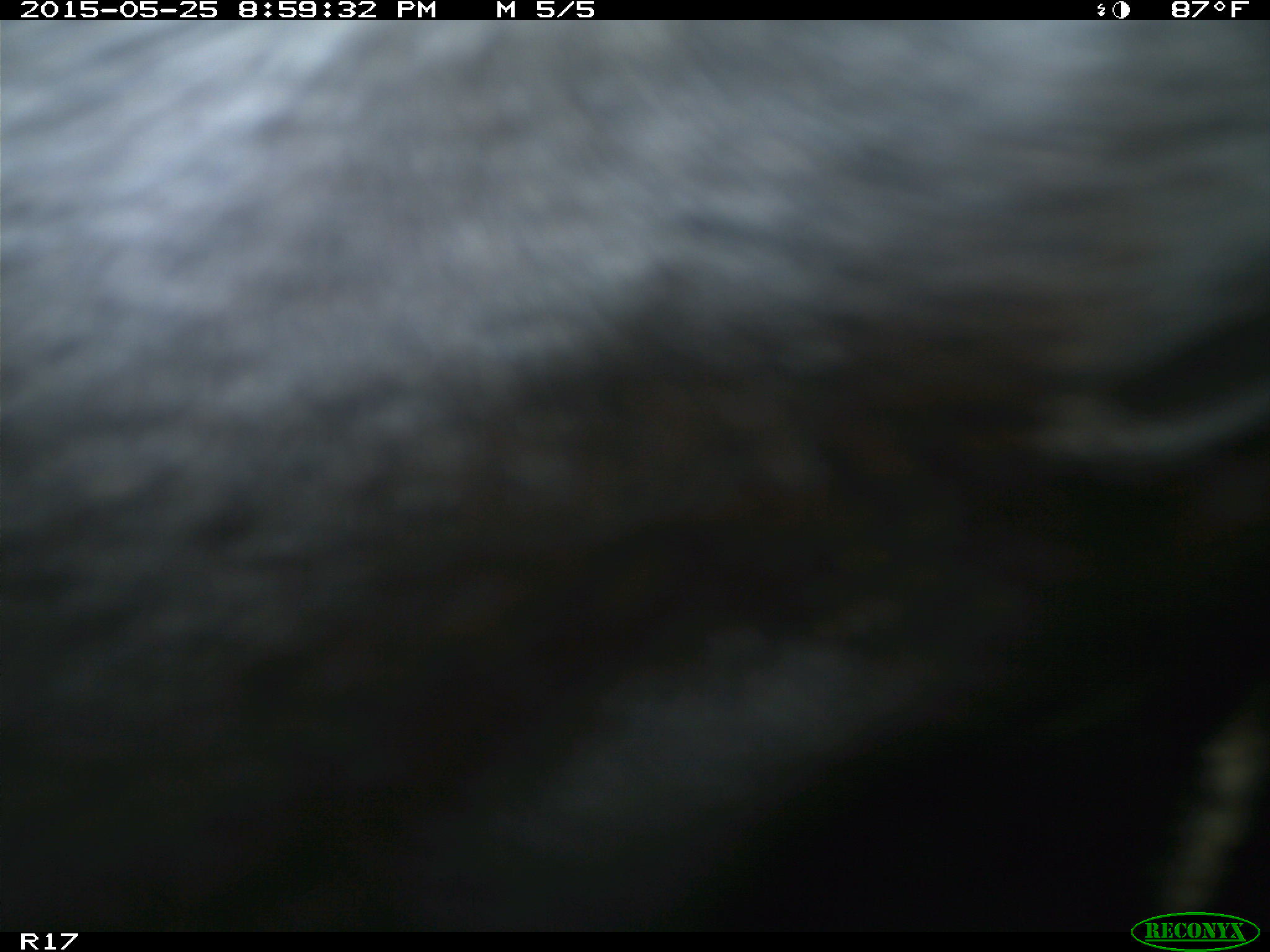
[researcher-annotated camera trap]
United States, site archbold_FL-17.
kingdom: Animalia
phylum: Chordata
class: Mammalia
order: Artiodactyla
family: Bovidae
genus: Bos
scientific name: Bos taurus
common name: domestic cow